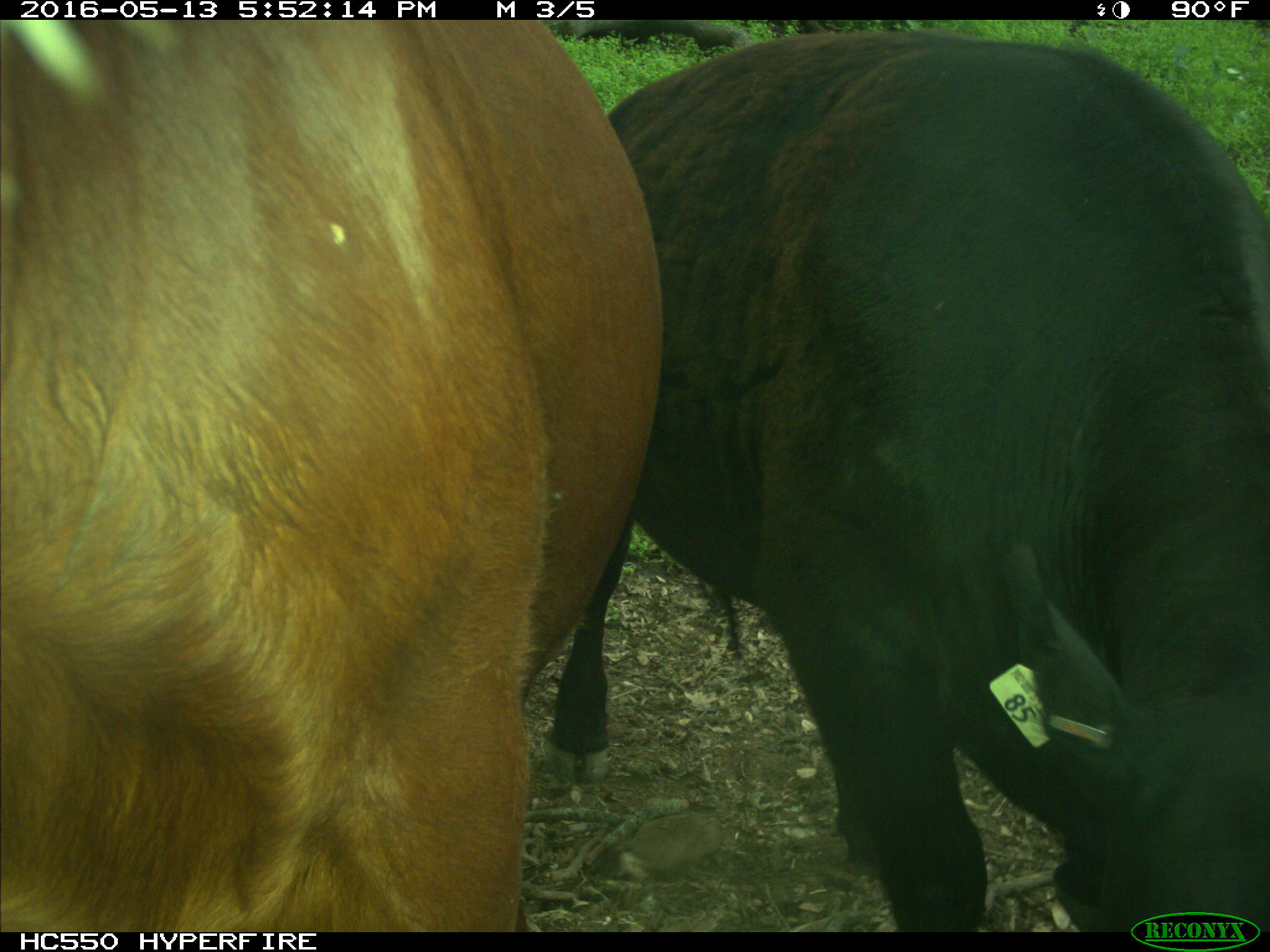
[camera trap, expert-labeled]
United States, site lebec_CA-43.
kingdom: Animalia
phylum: Chordata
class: Mammalia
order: Artiodactyla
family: Bovidae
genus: Bos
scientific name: Bos taurus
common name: domestic cow